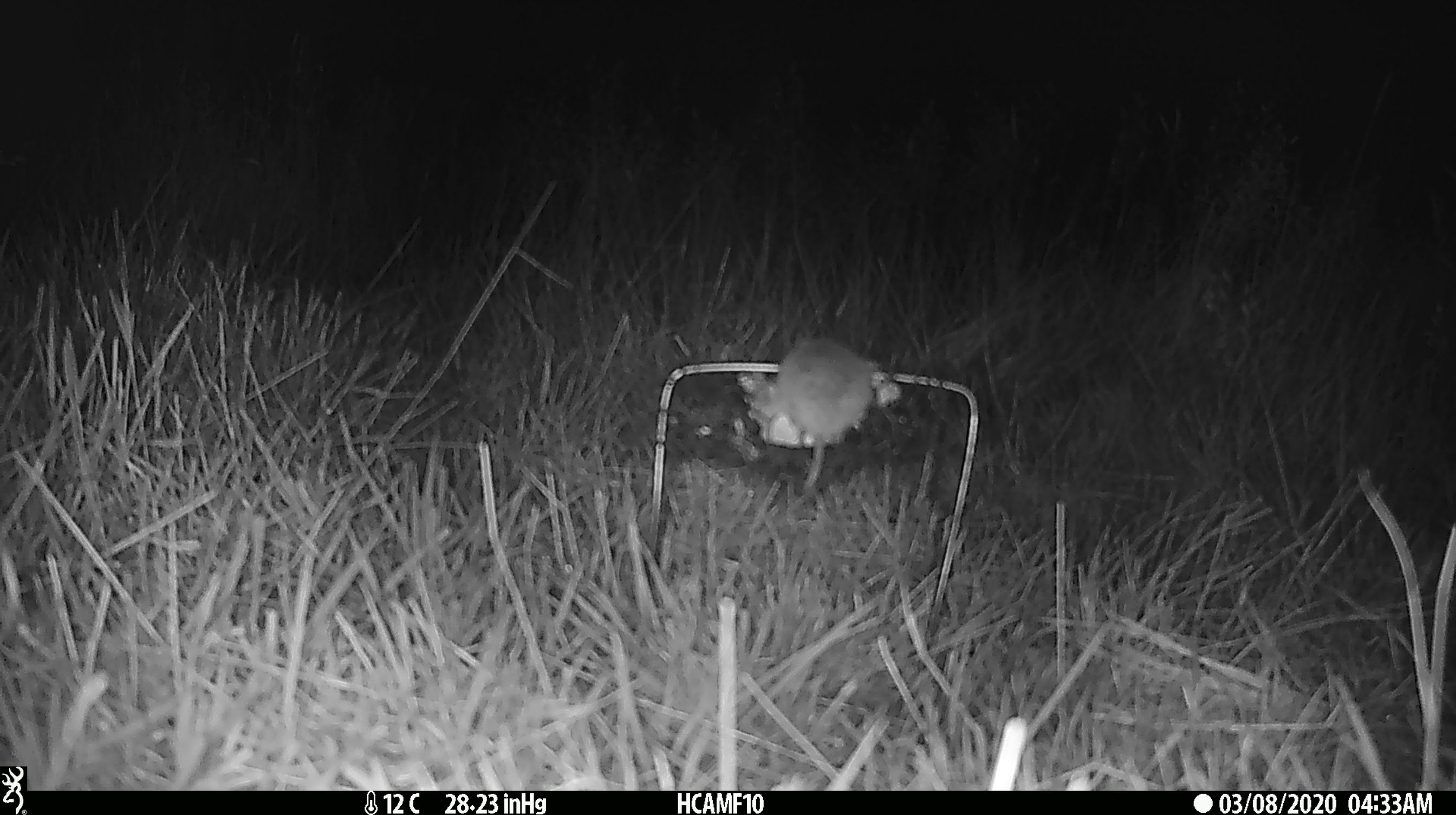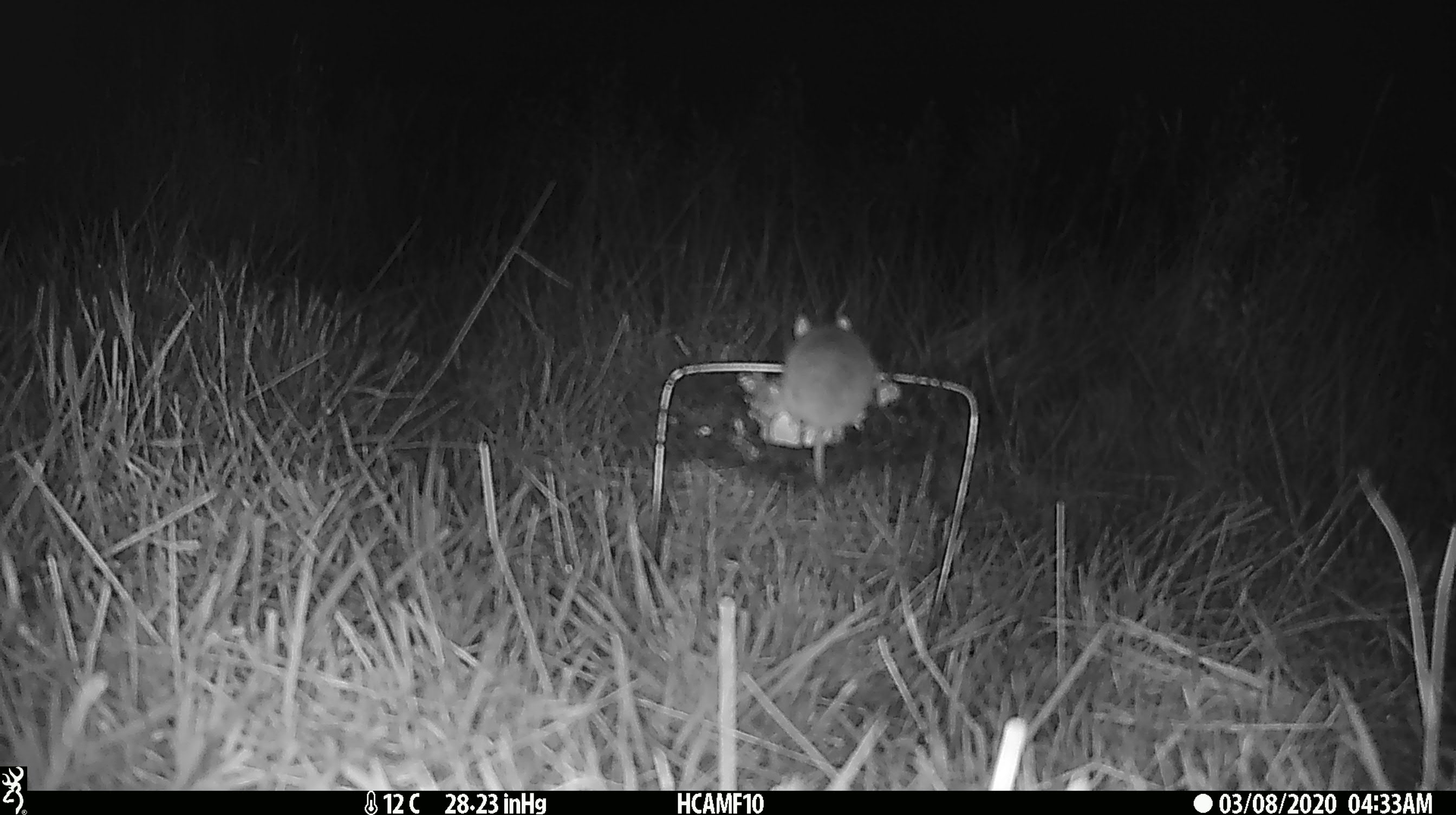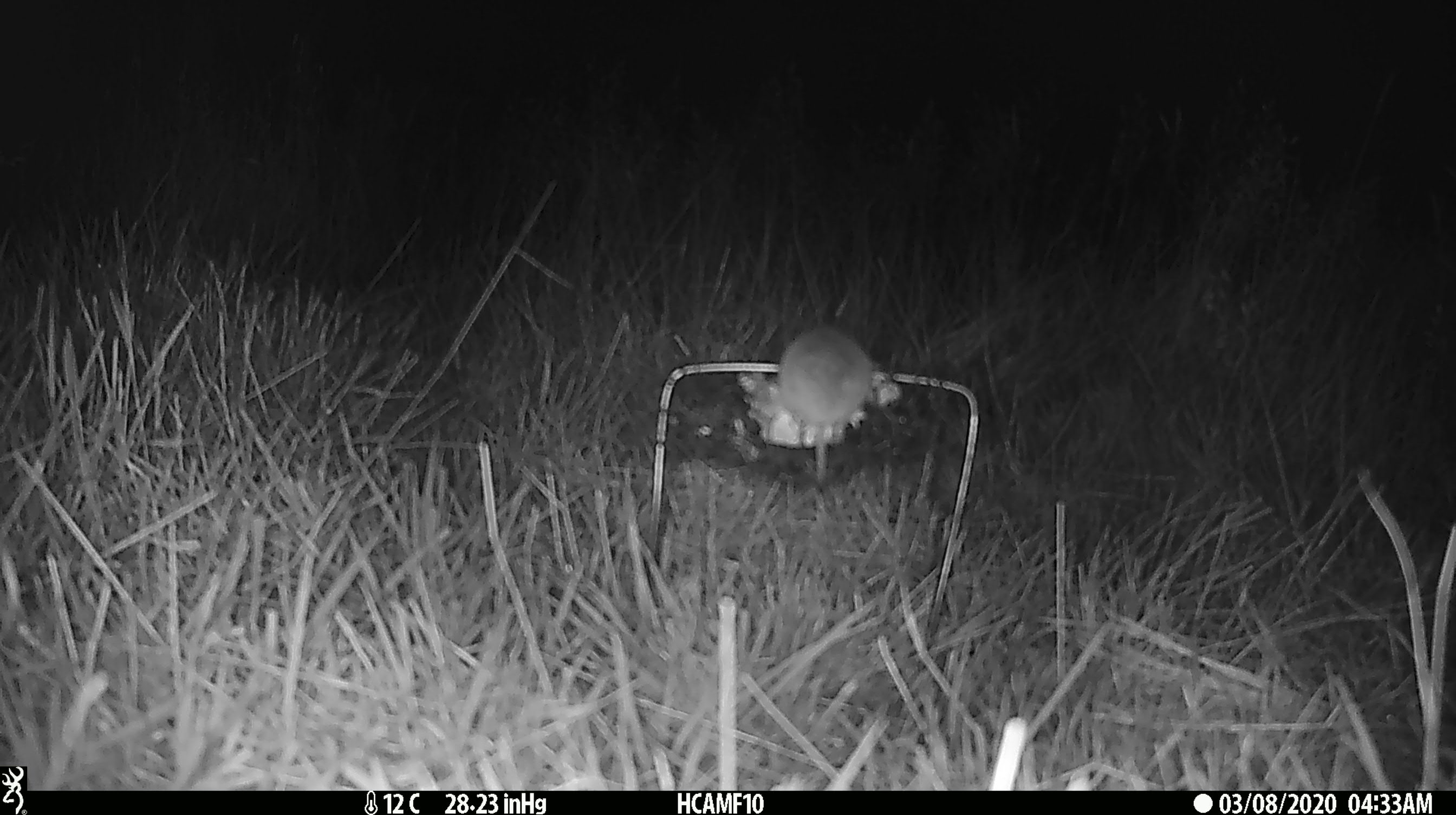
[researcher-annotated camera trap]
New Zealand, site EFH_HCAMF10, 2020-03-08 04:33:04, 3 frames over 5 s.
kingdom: Animalia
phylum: Chordata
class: Mammalia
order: Rodentia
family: Muridae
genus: Mus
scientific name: Mus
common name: mouse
Mouse (Mus).